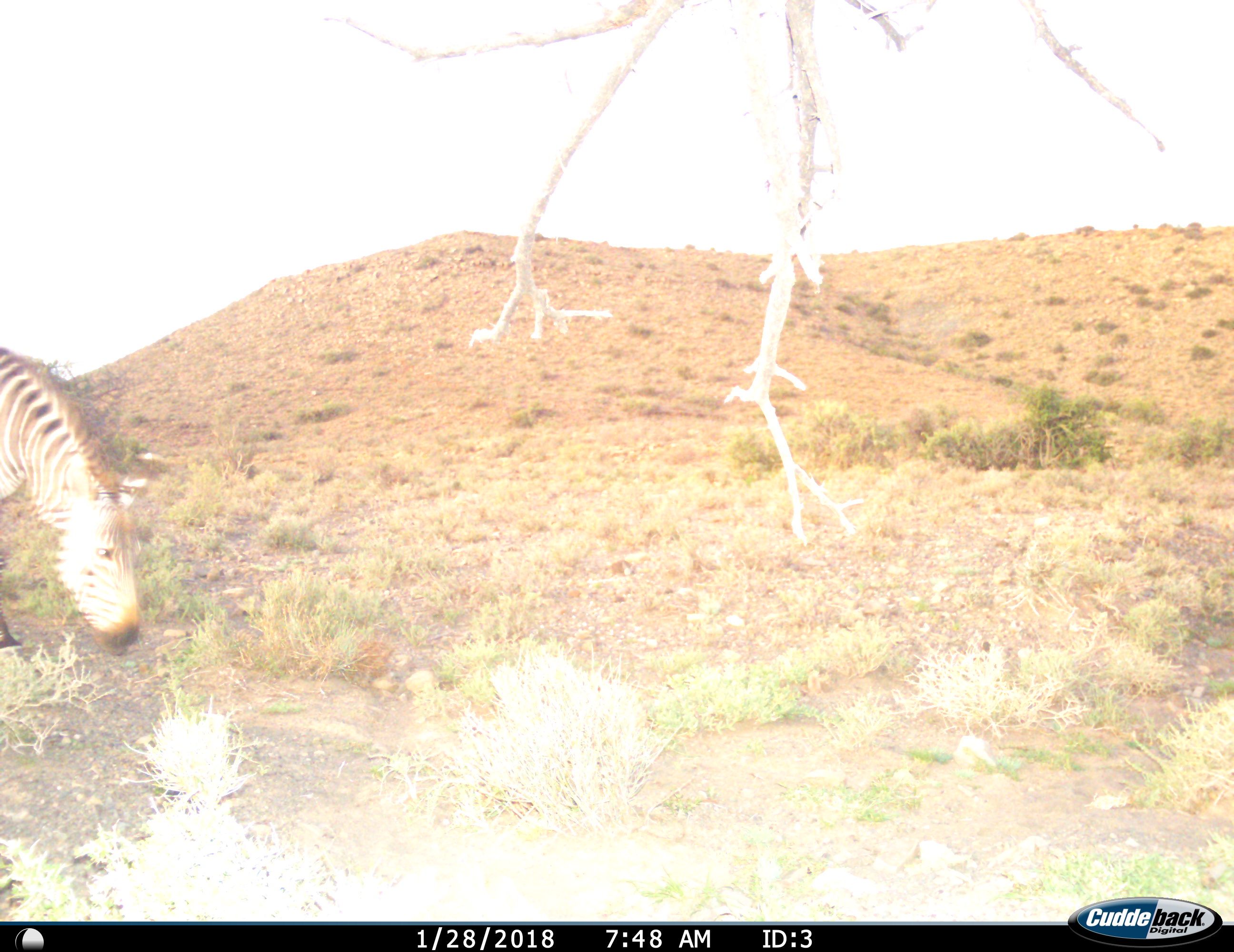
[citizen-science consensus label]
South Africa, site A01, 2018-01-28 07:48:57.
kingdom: Animalia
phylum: Chordata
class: Mammalia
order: Perissodactyla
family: Equidae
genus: Equus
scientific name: Equus zebra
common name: mountain zebra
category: zebramountain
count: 1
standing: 17%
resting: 0%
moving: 0%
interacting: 0%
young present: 0%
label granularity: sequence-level